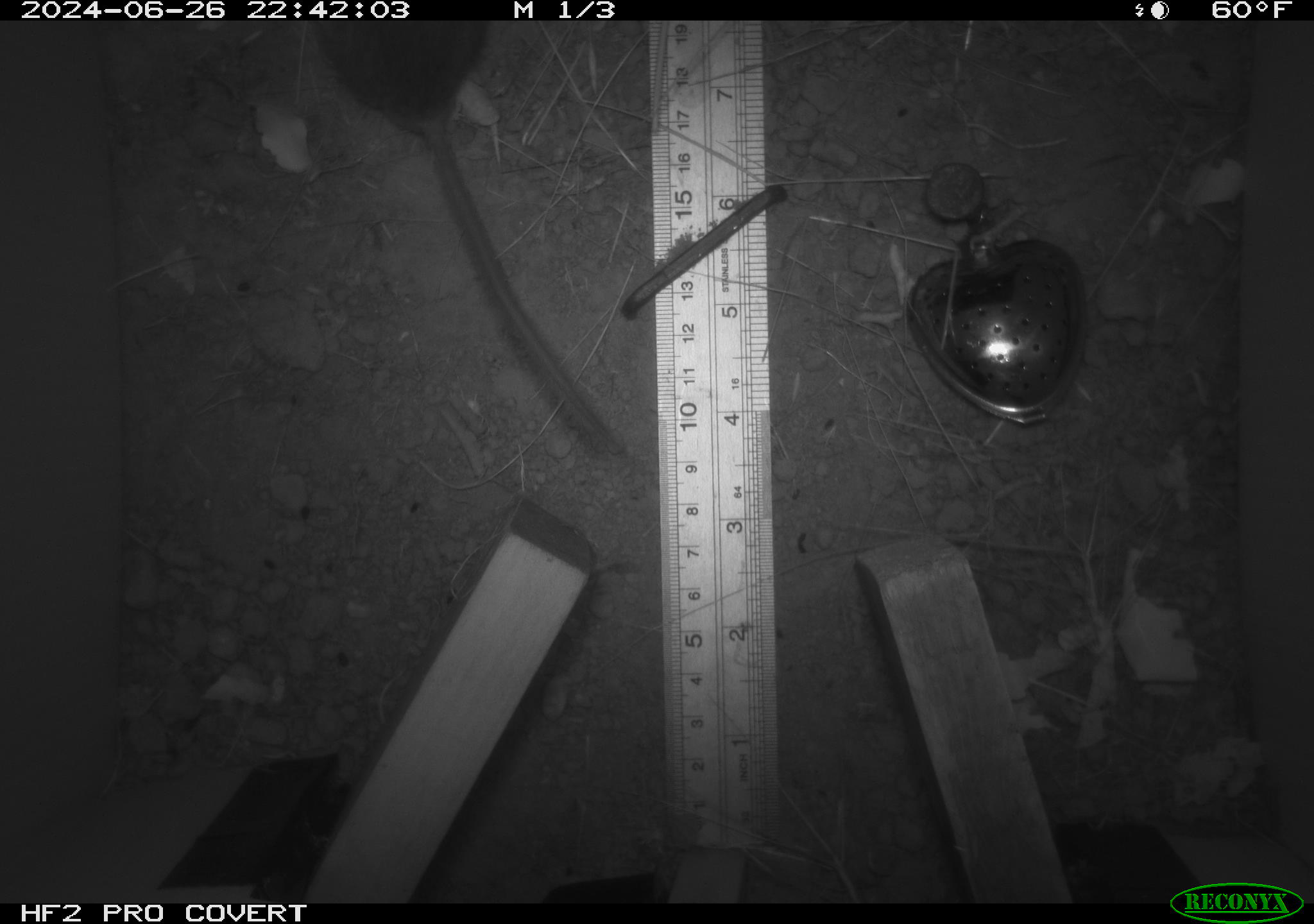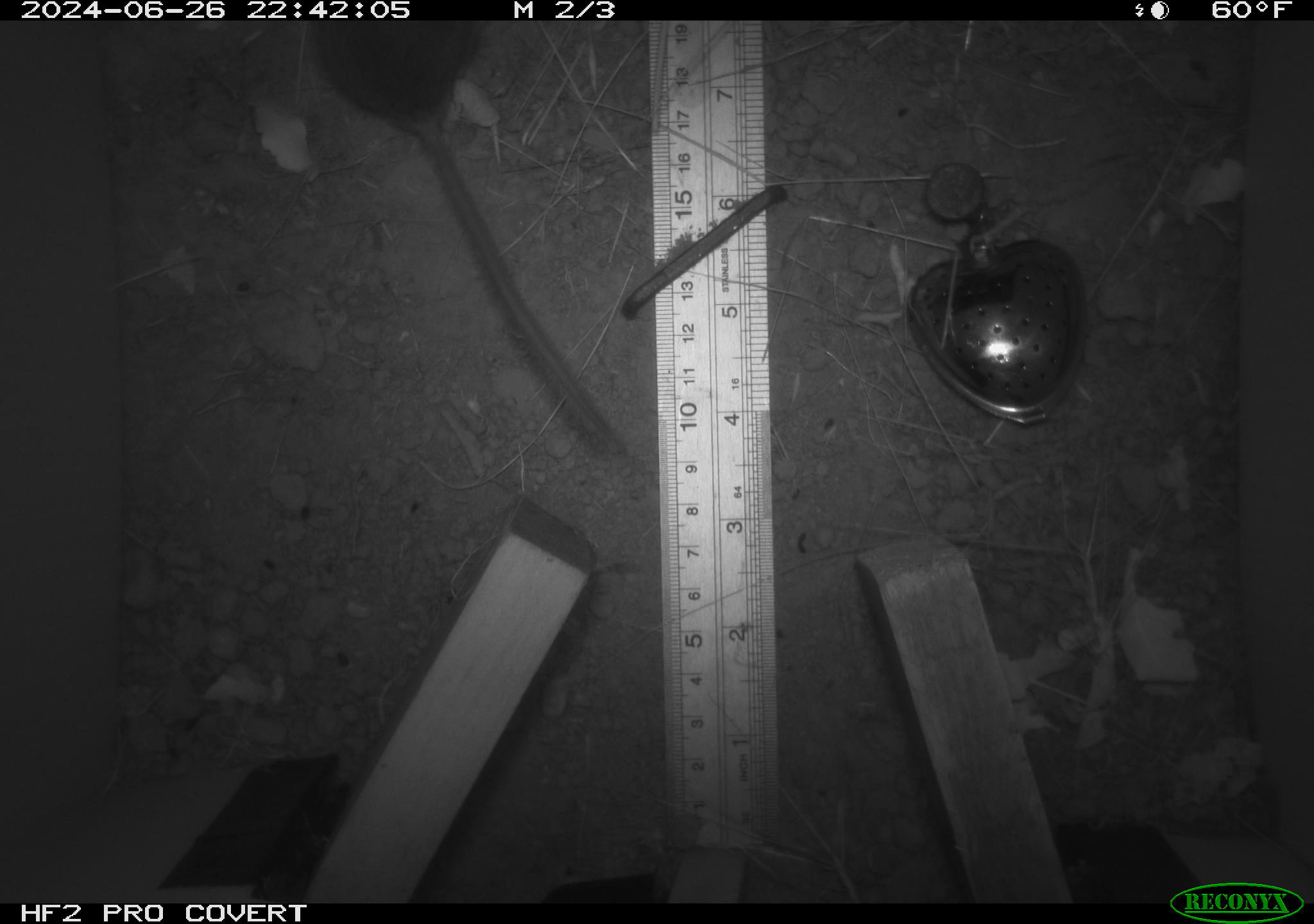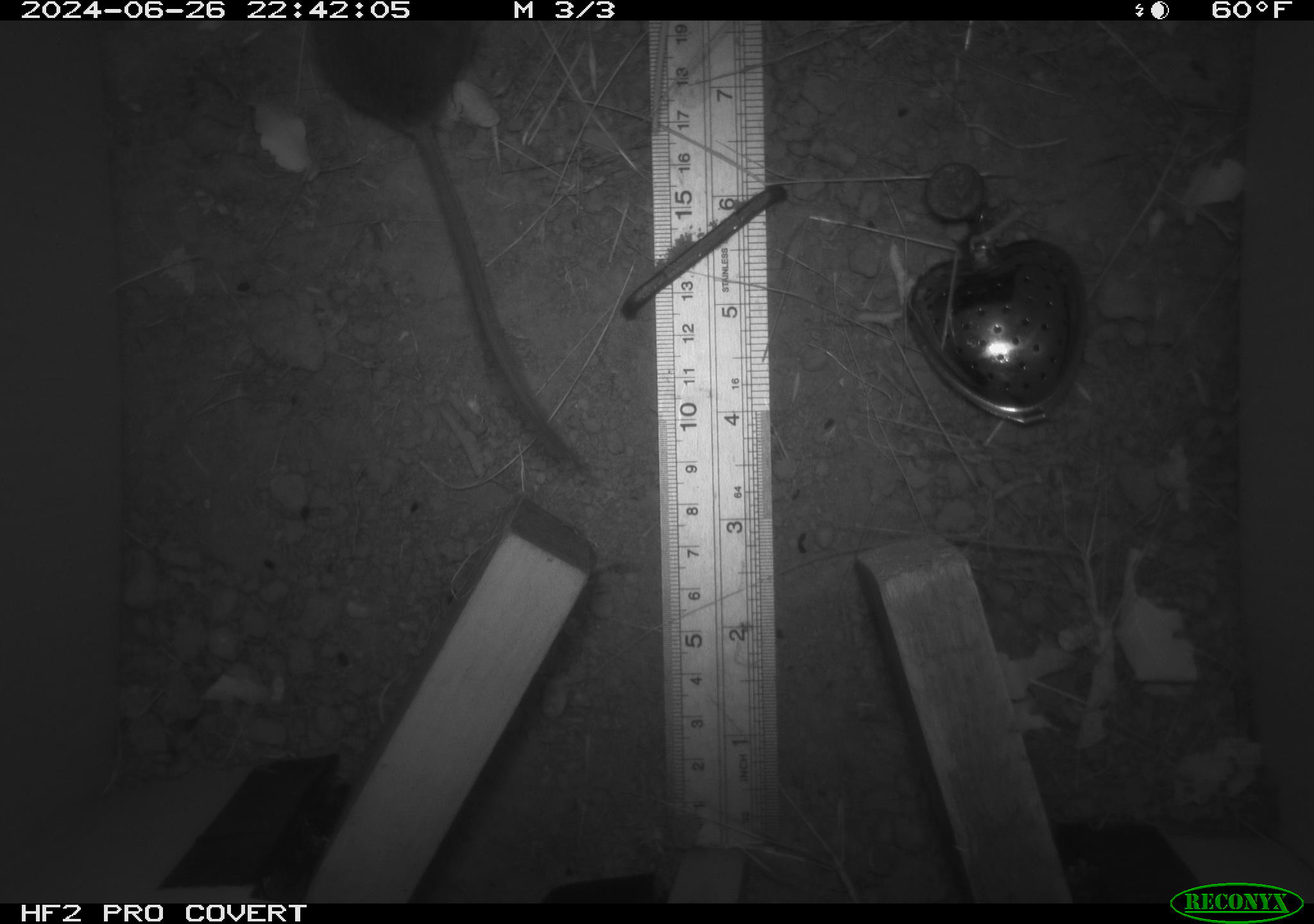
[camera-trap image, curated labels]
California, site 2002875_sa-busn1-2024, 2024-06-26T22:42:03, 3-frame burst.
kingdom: Animalia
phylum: Chordata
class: Mammalia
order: Rodentia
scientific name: Rodentia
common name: rodent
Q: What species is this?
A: Rodent (Rodentia).